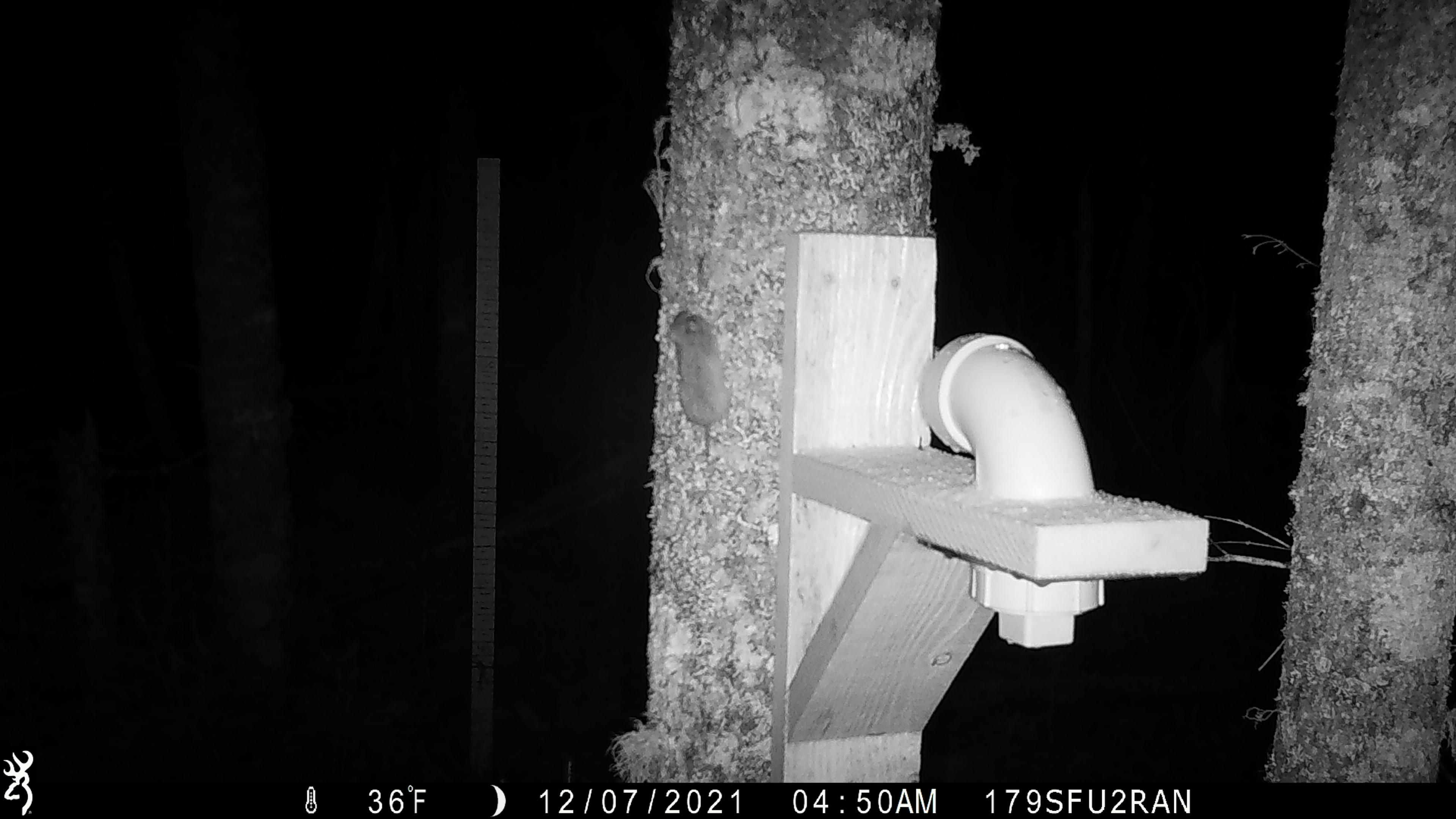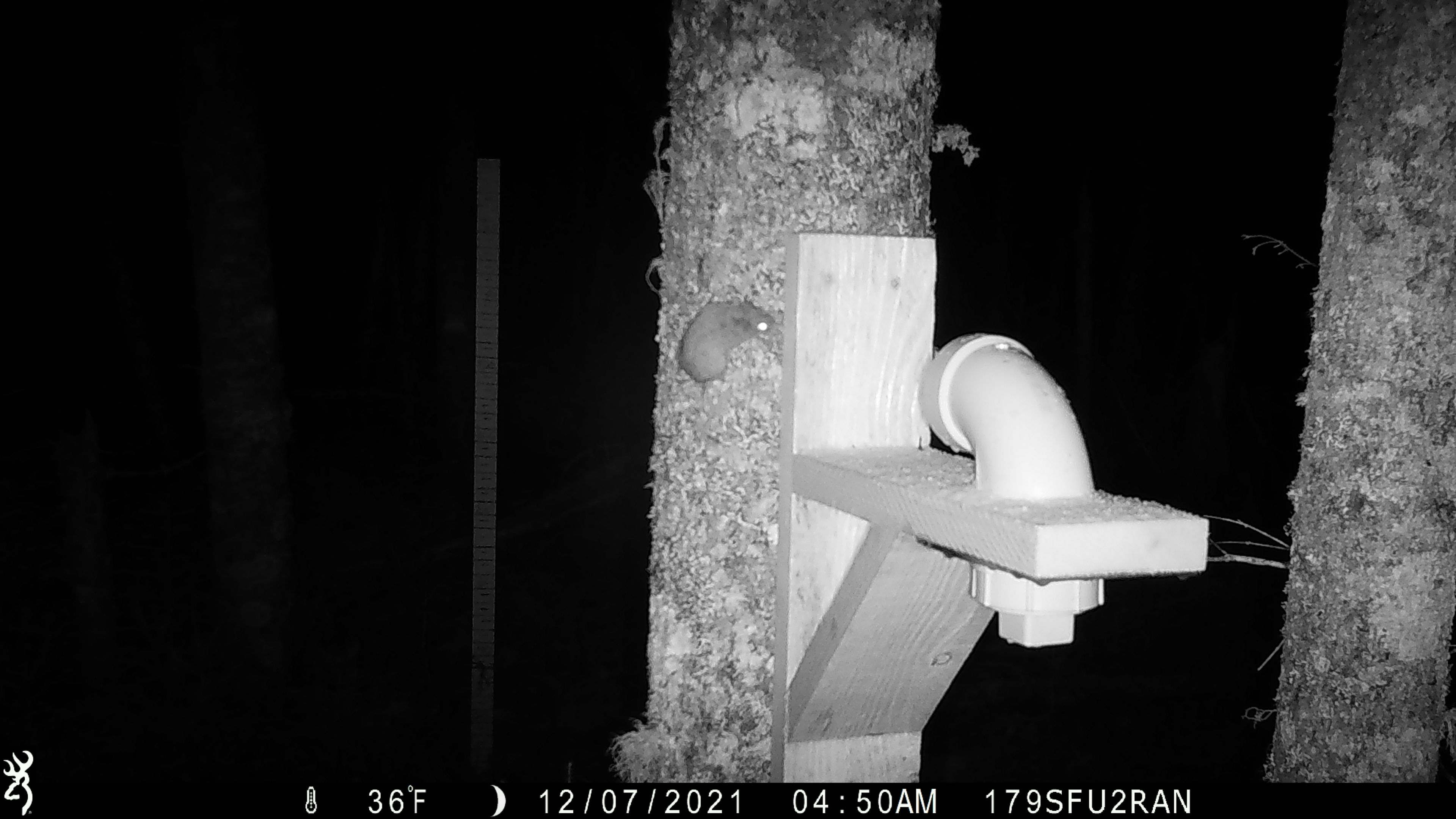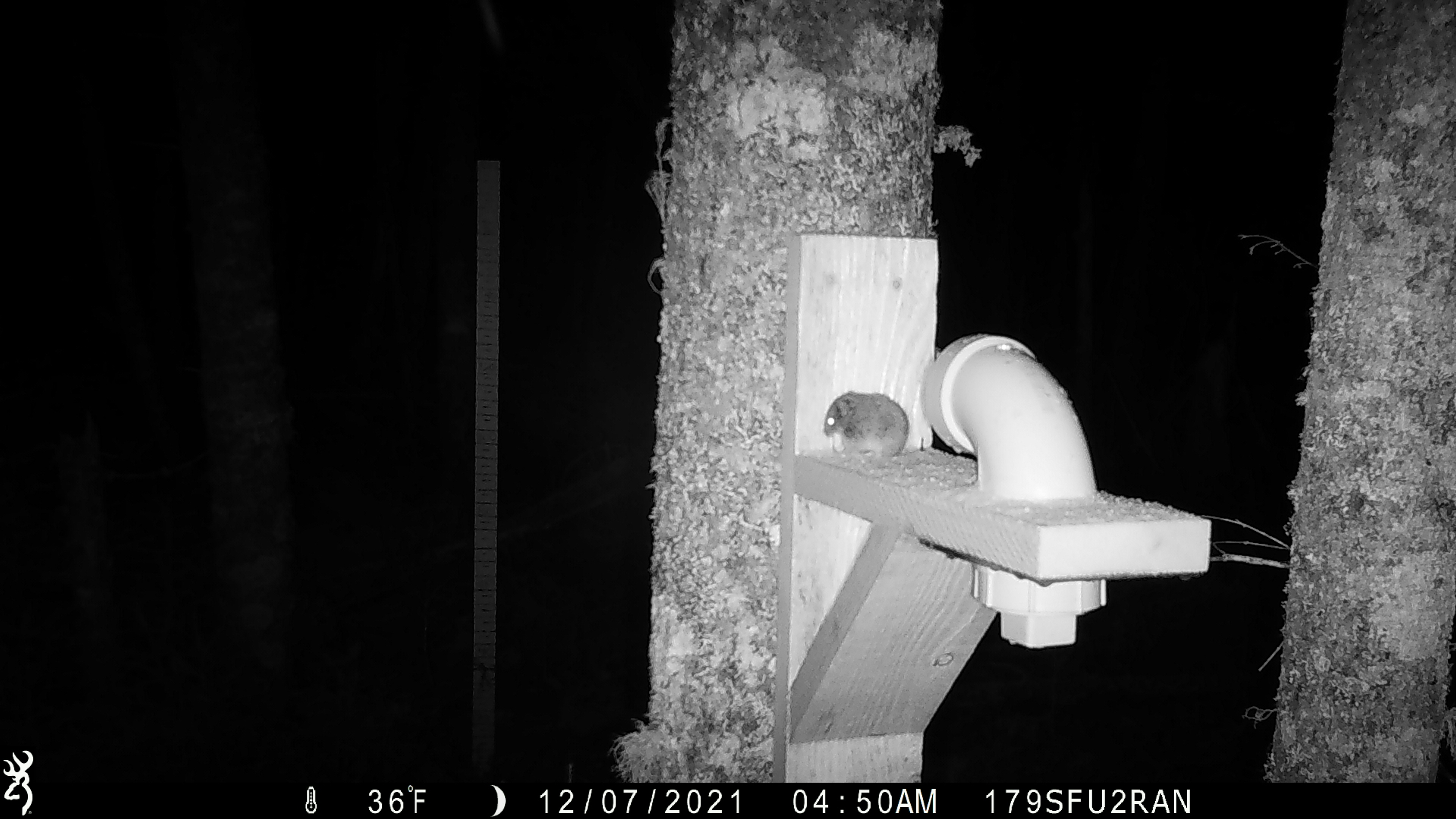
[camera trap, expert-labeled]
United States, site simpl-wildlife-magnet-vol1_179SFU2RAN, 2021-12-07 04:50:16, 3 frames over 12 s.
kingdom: Animalia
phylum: Chordata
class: Mammalia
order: Rodentia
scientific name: Rodentia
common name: mouse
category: mouse sp.